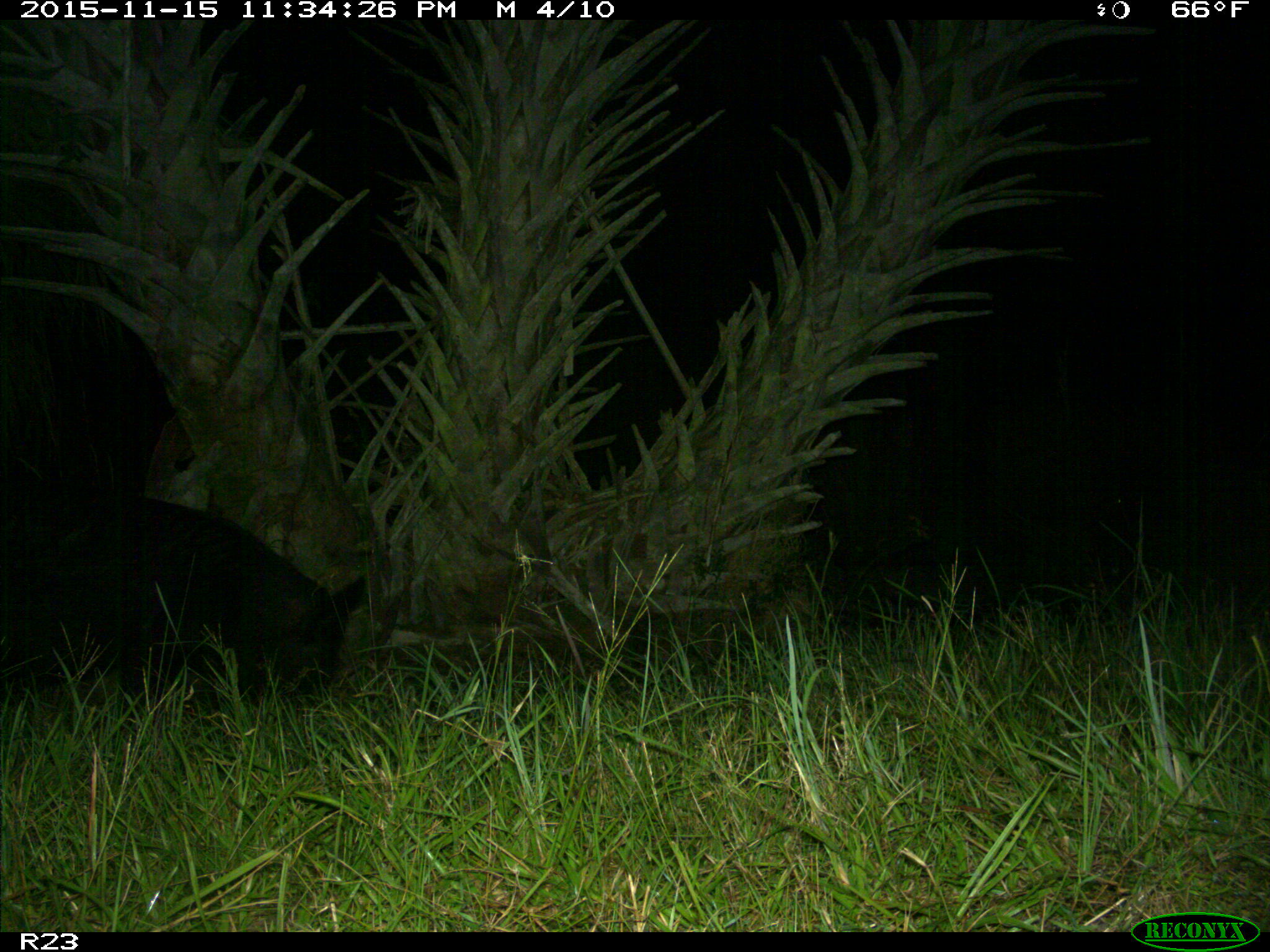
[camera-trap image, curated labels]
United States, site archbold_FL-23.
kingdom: Animalia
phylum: Chordata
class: Mammalia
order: Artiodactyla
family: Suidae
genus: Sus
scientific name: Sus scrofa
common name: wild boar